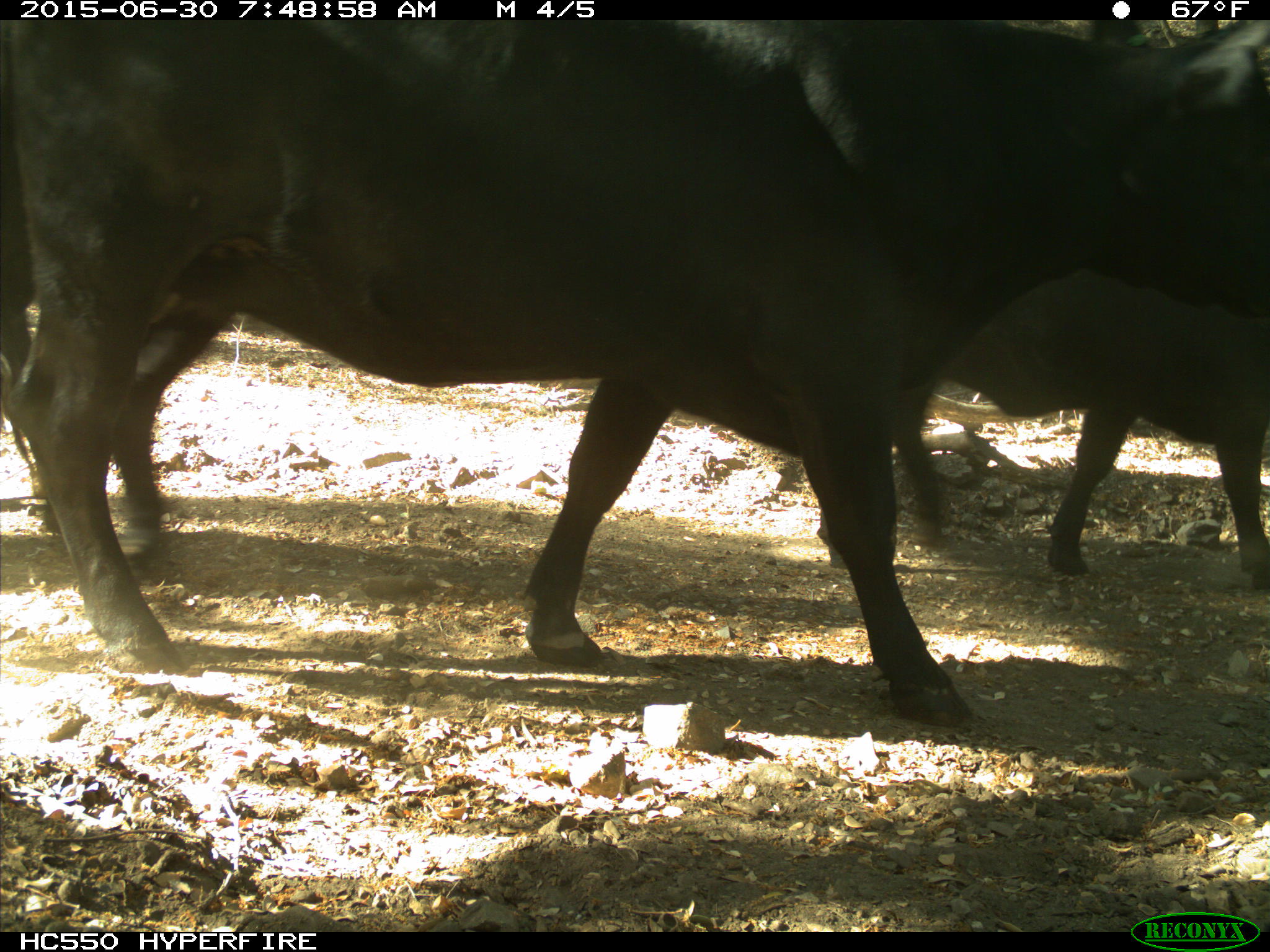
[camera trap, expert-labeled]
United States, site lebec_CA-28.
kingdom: Animalia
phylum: Chordata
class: Mammalia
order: Artiodactyla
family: Bovidae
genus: Bos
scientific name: Bos taurus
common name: domestic cow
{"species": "Bos taurus (domestic cow)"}